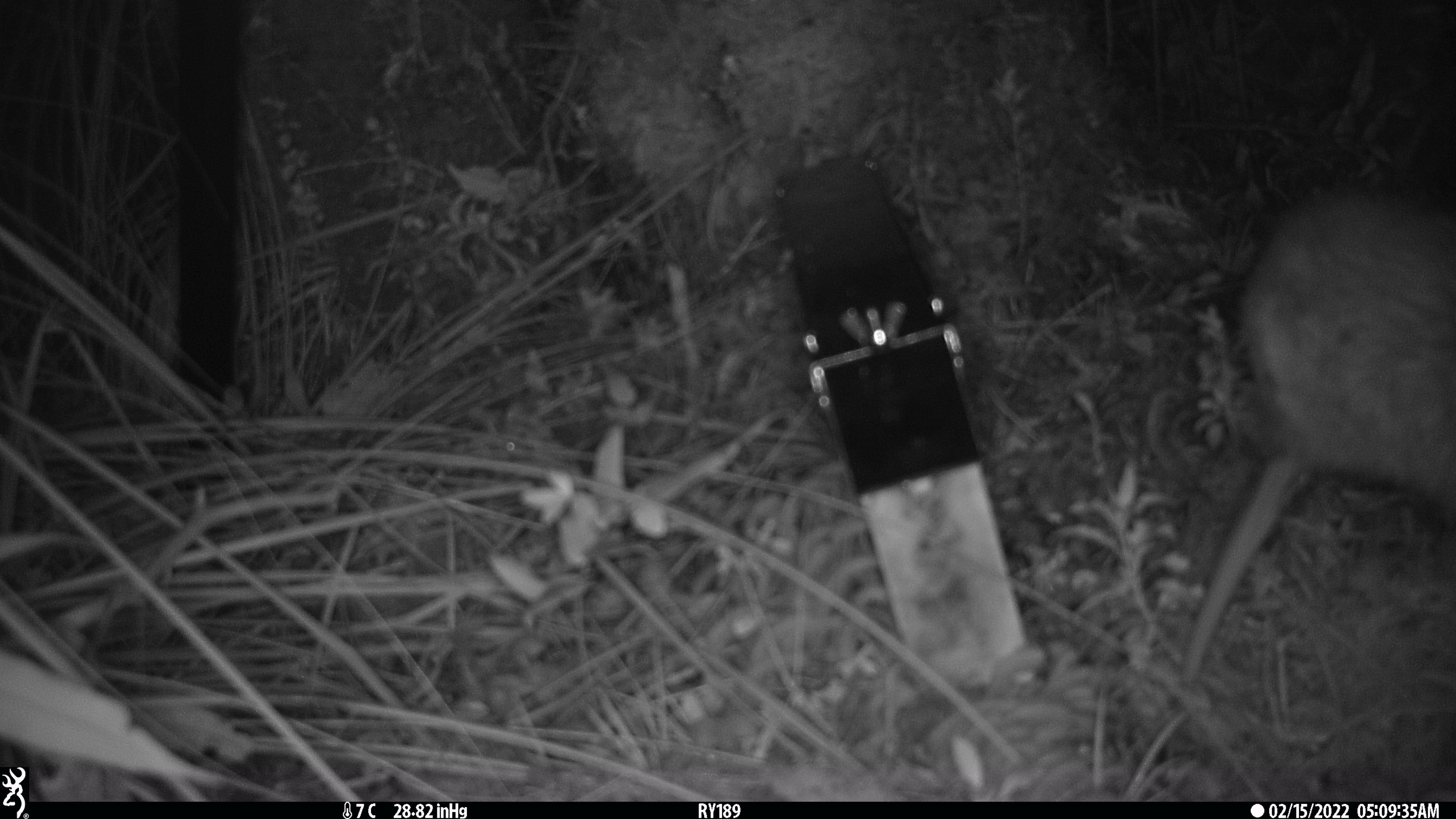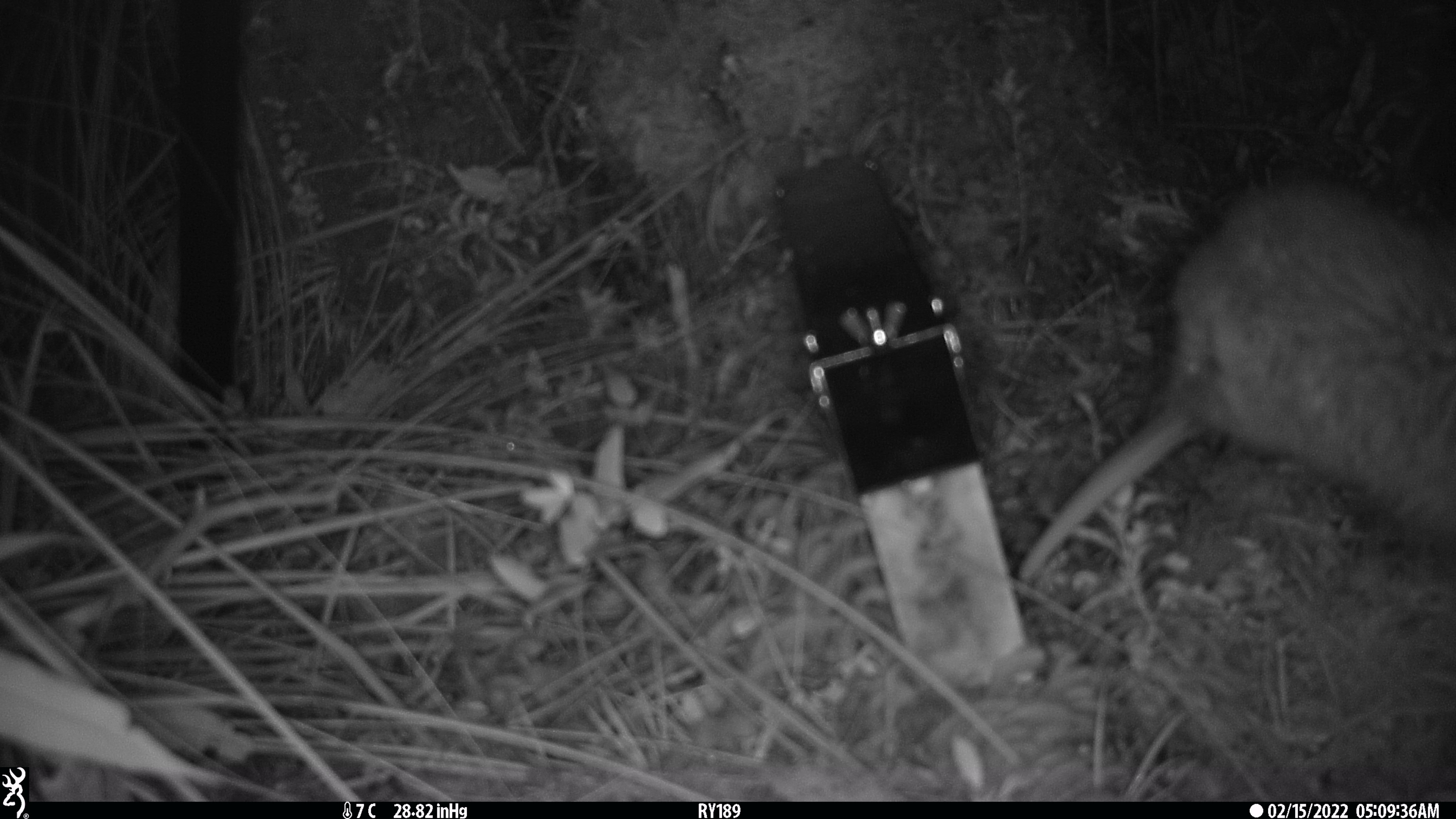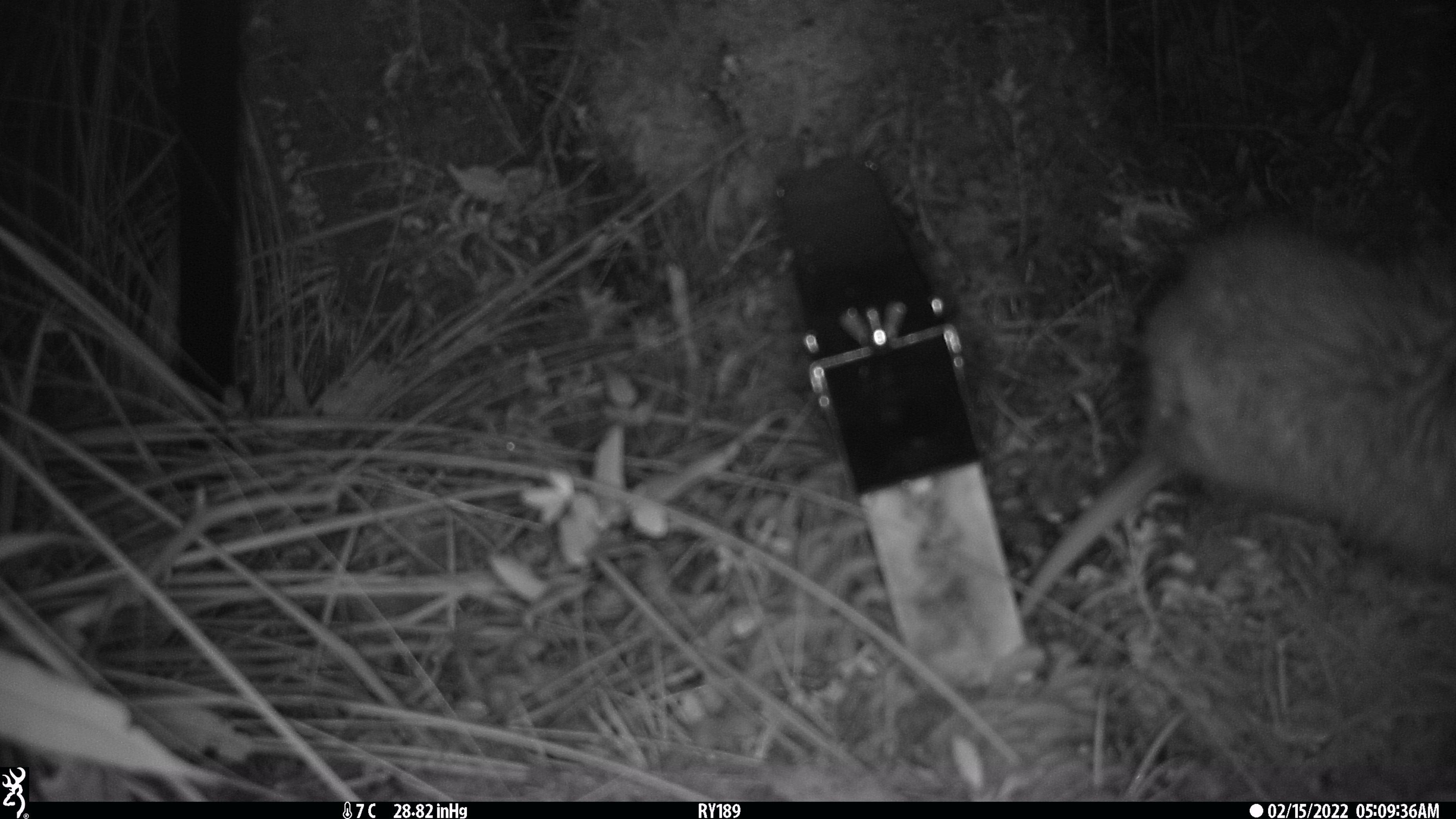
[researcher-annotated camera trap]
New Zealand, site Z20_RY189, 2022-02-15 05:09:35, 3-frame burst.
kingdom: Animalia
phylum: Chordata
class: Aves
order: Apterygiformes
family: Apterygidae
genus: Apteryx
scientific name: Apteryx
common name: kiwi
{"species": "kiwi (Apteryx)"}